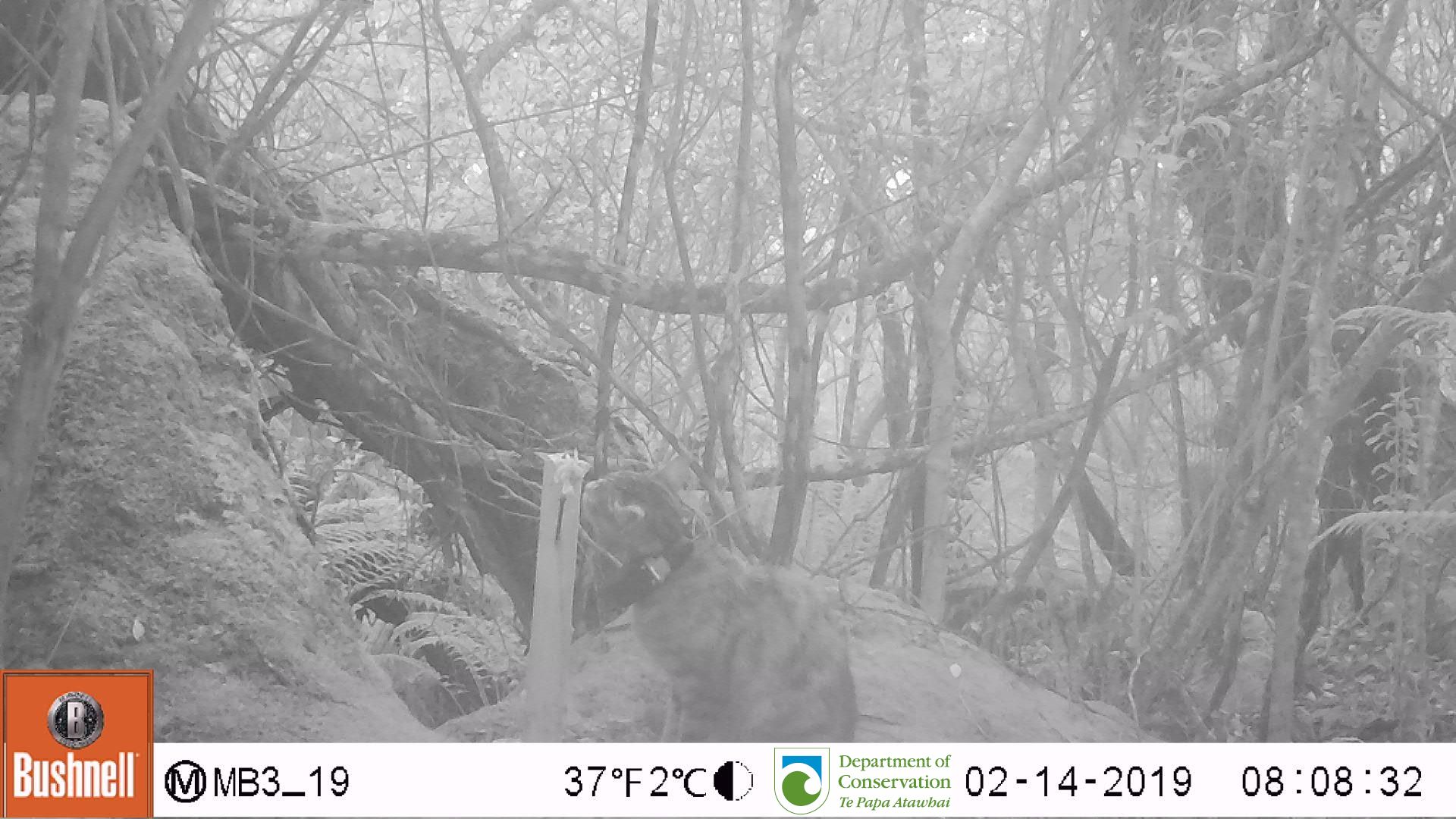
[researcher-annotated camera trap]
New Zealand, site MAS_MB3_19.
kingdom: Animalia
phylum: Chordata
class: Mammalia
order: Carnivora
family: Felidae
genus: Felis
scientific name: Felis catus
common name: domestic cat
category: cat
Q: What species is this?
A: Cat (domestic cat) (Felis catus).